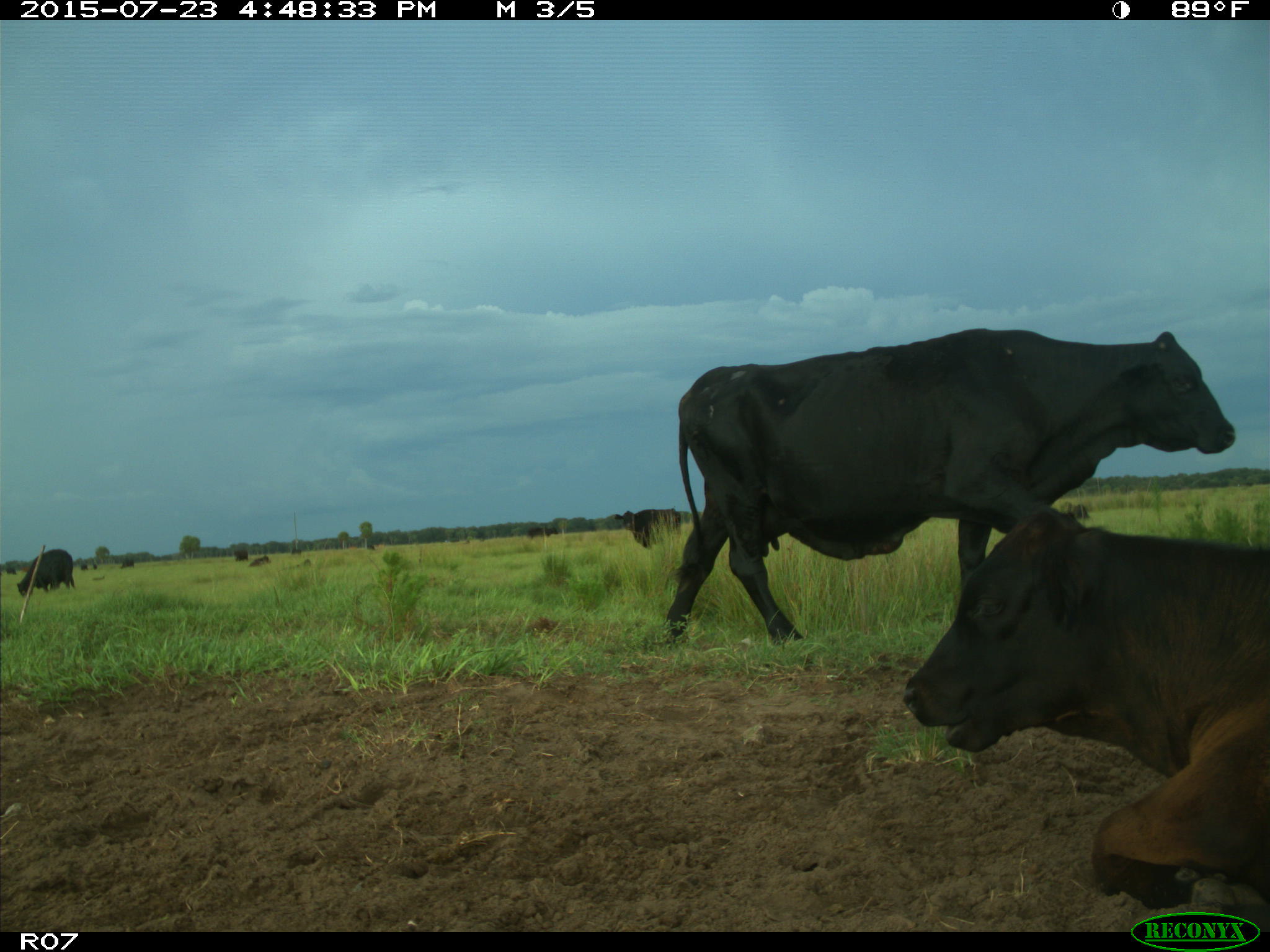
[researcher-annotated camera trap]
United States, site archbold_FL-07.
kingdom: Animalia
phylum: Chordata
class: Mammalia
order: Artiodactyla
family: Bovidae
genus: Bos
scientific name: Bos taurus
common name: domestic cow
Bos taurus (domestic cow).